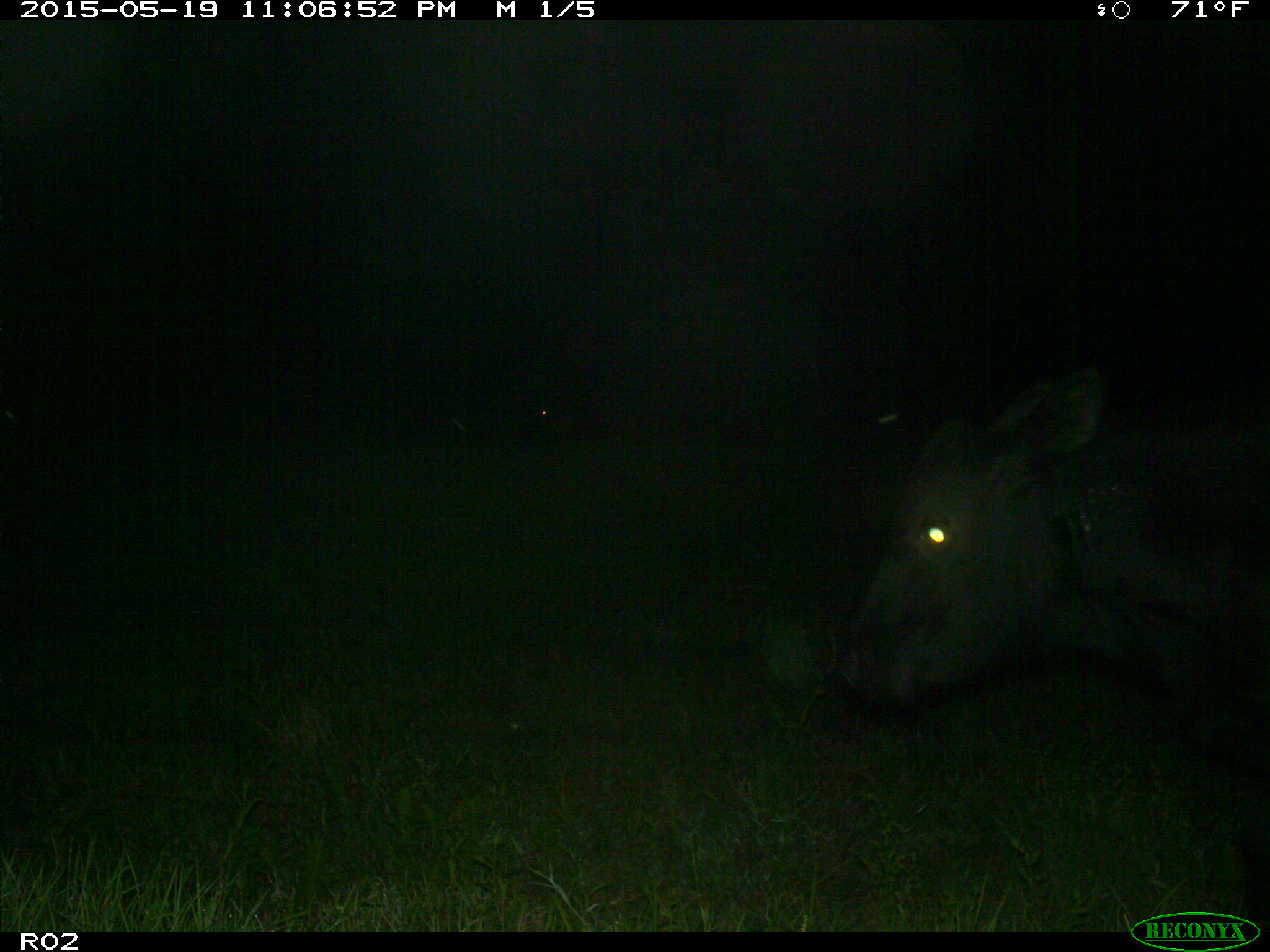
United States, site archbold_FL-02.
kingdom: Animalia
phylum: Chordata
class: Mammalia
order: Artiodactyla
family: Bovidae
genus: Bos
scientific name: Bos taurus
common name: domestic cow